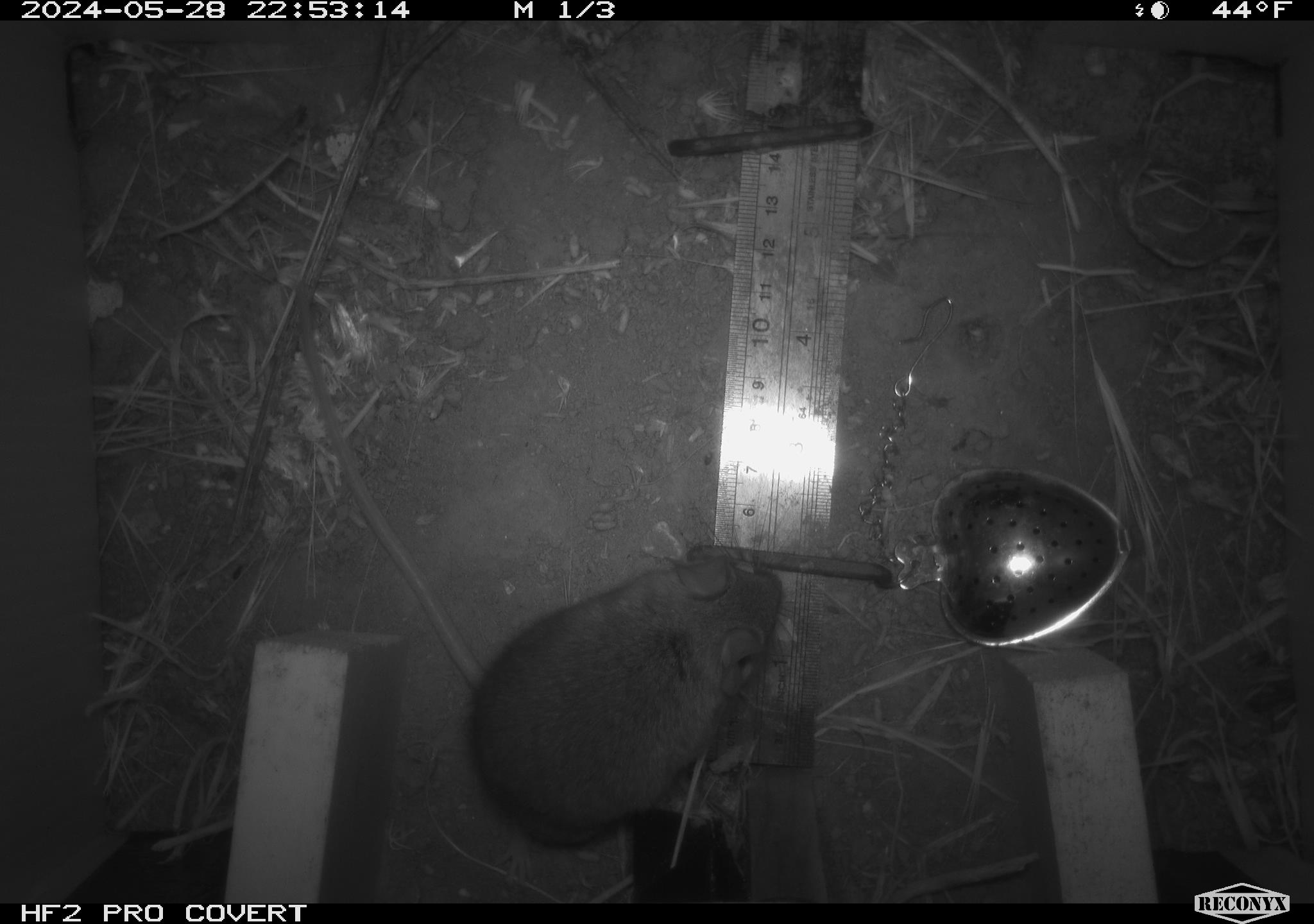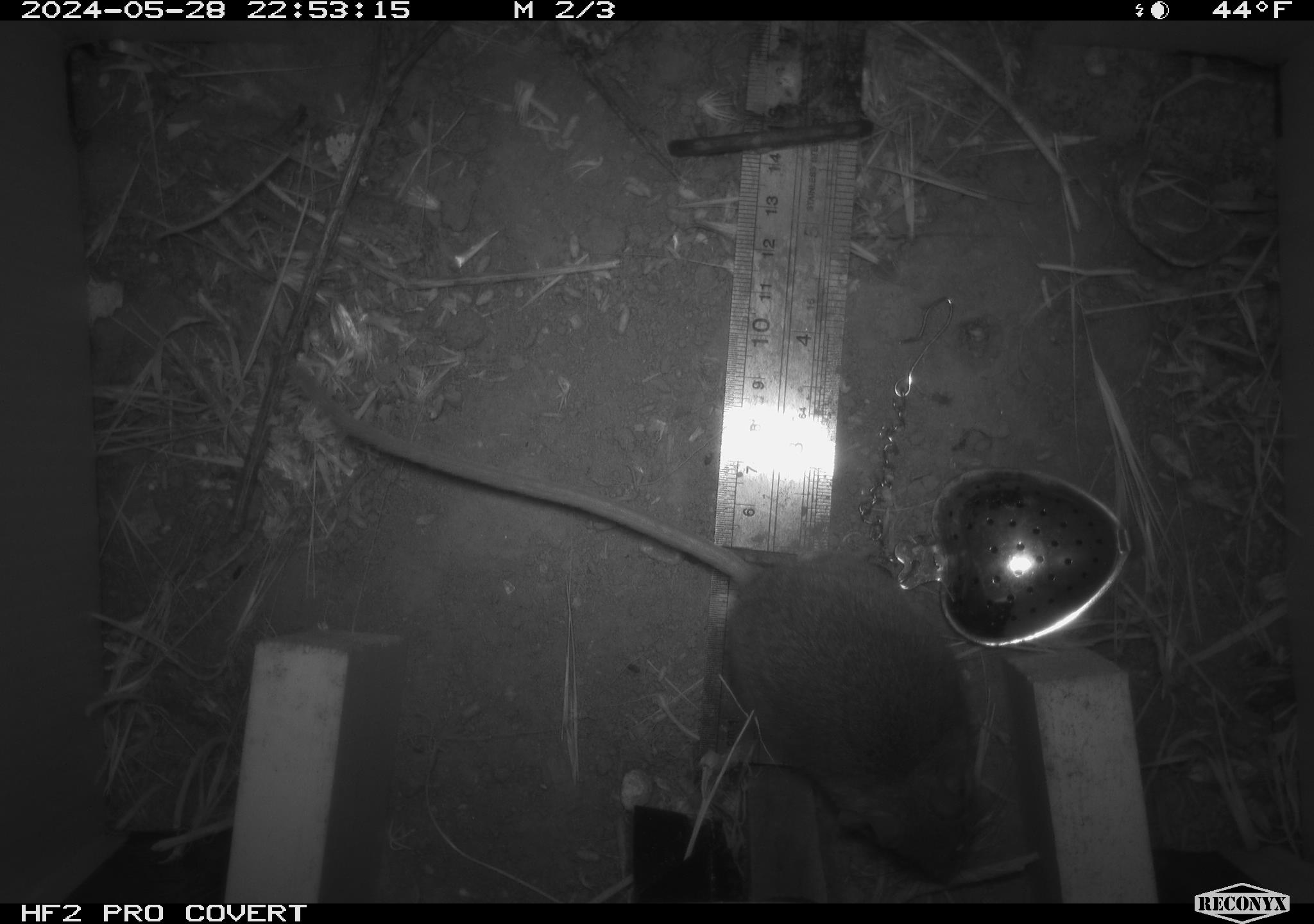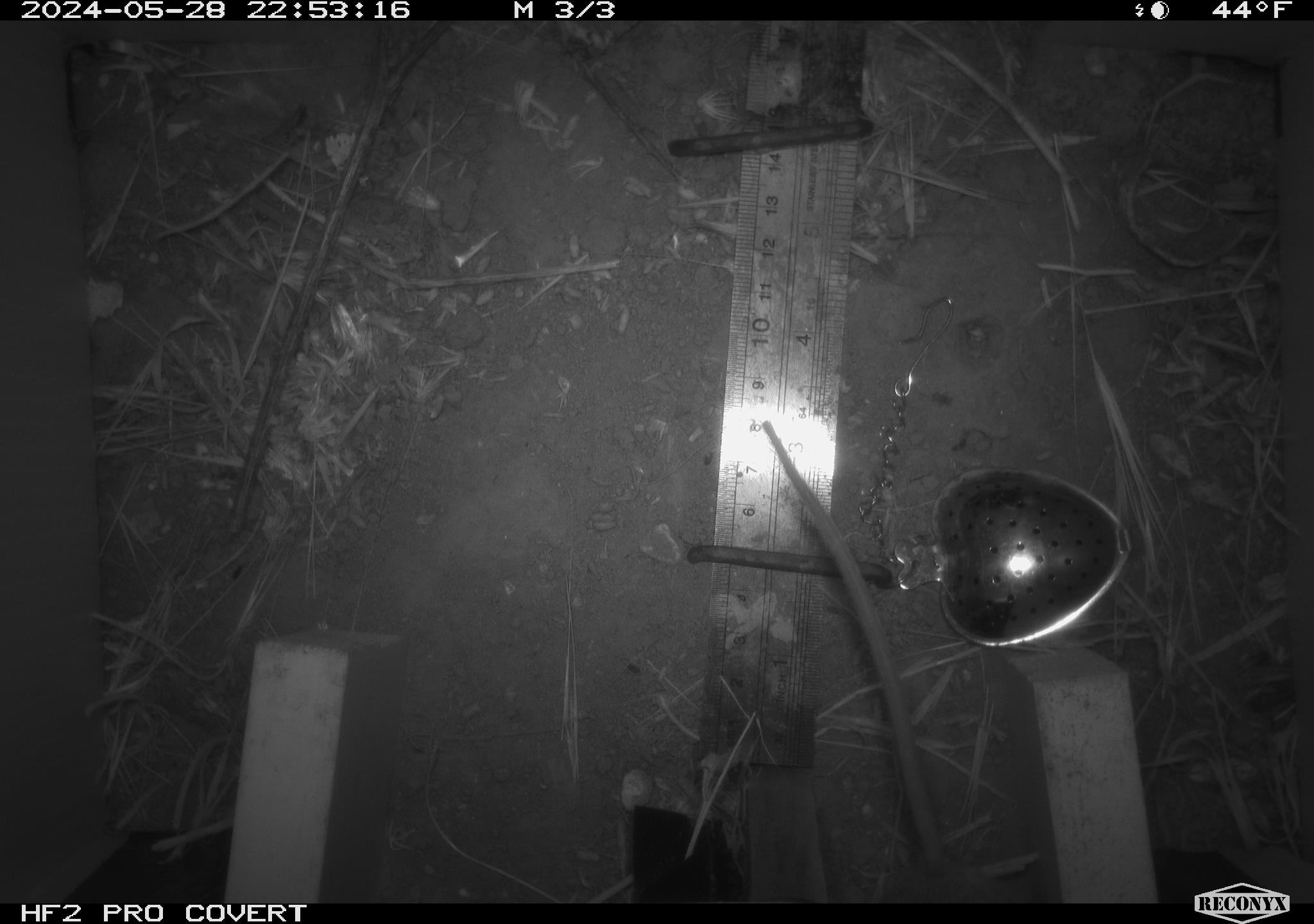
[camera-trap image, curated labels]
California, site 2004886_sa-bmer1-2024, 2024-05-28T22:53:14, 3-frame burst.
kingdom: Animalia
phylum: Chordata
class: Mammalia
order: Rodentia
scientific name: Rodentia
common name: woodrat or rat or mouse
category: woodrat or rat or mouse species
Woodrat or rat or mouse species (woodrat or rat or mouse) (Rodentia).